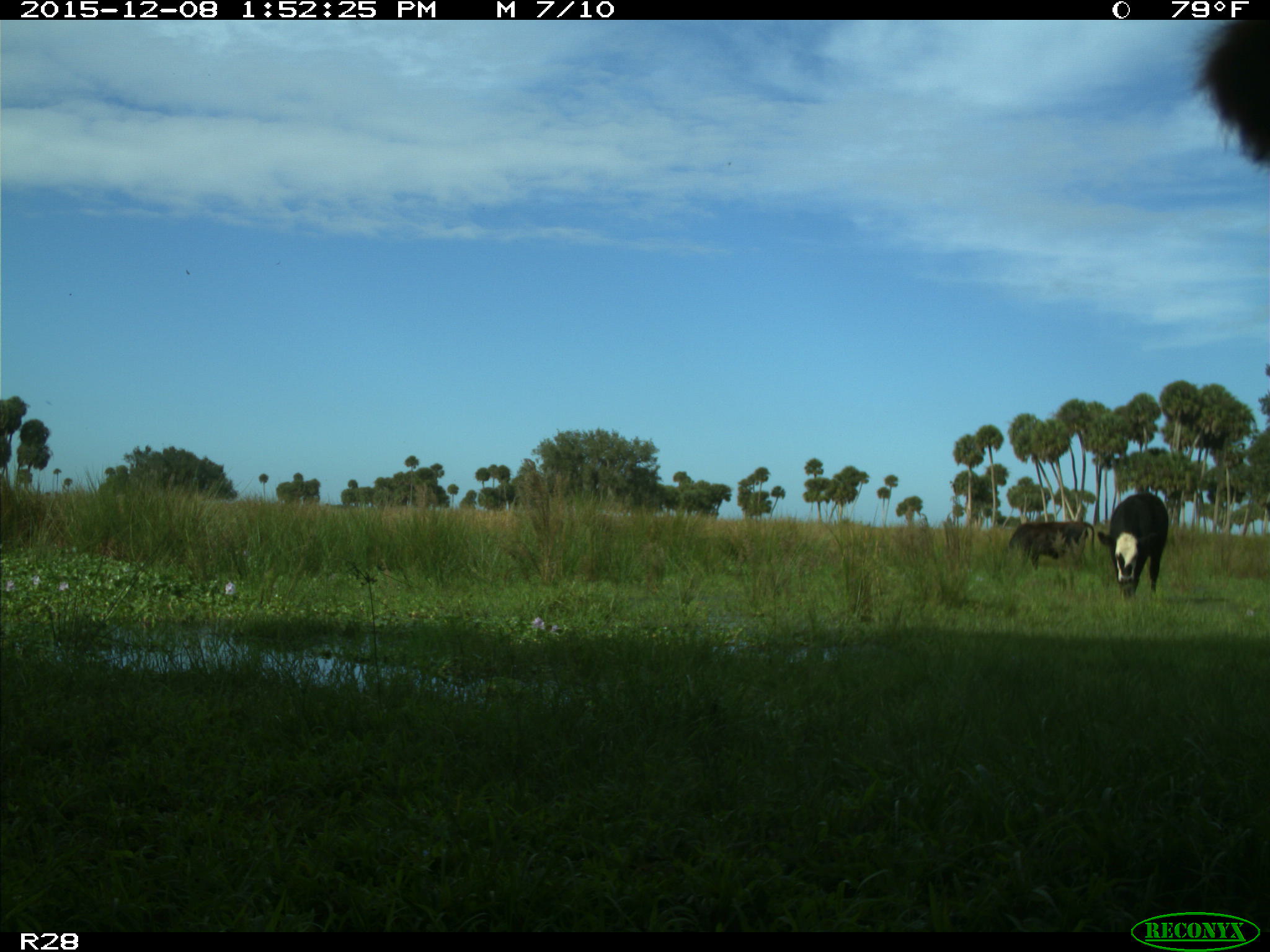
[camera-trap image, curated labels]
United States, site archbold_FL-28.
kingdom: Animalia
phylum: Chordata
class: Mammalia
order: Artiodactyla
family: Bovidae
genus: Bos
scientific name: Bos taurus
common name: domestic cow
Bos taurus (domestic cow).